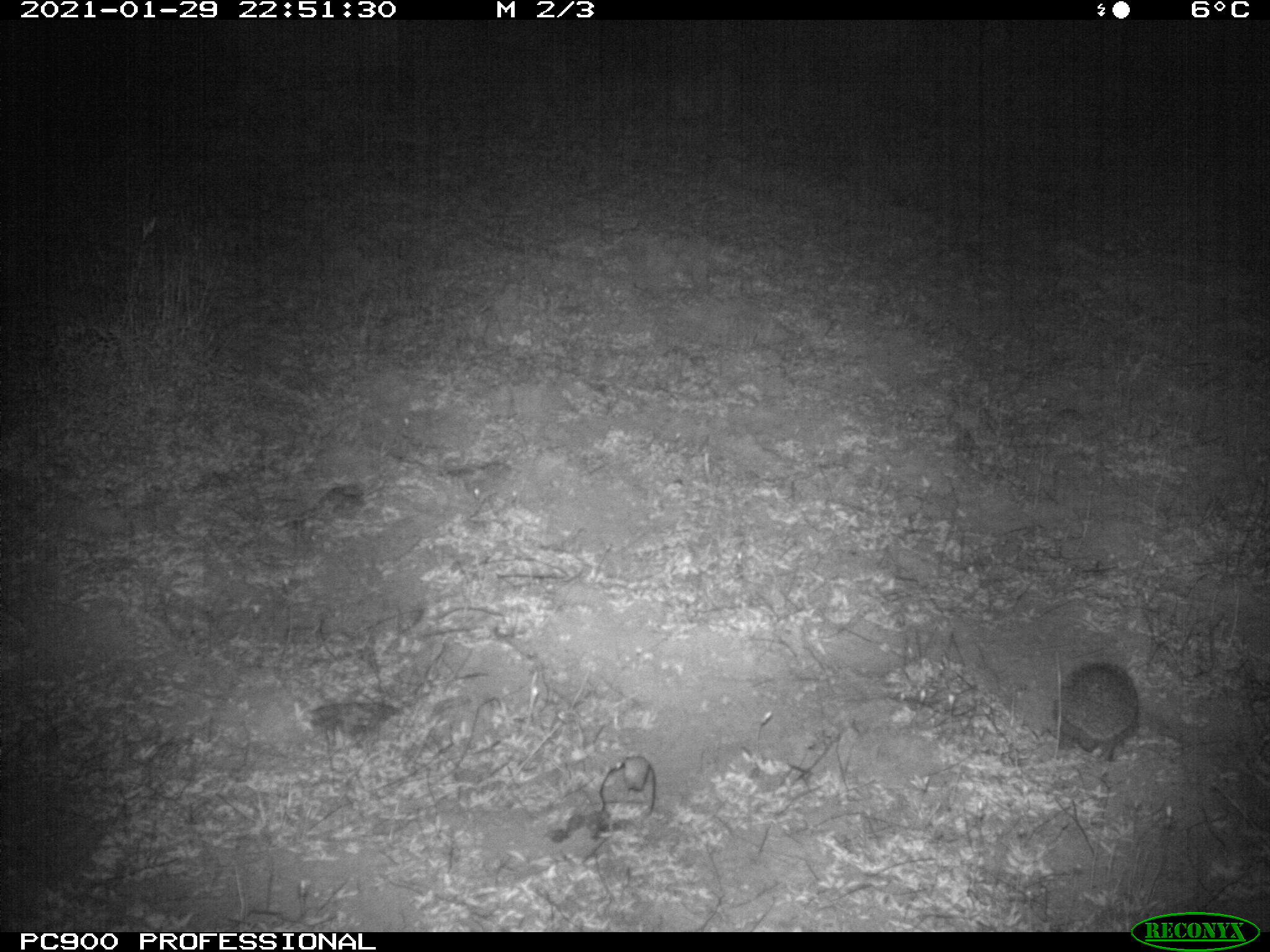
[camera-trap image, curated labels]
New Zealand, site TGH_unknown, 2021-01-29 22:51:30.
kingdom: Animalia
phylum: Chordata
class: Mammalia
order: Eulipotyphla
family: Erinaceidae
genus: Erinaceus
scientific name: Erinaceus europaeus europaeus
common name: european hedgehog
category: hedgehog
Hedgehog (european hedgehog) (Erinaceus europaeus europaeus).